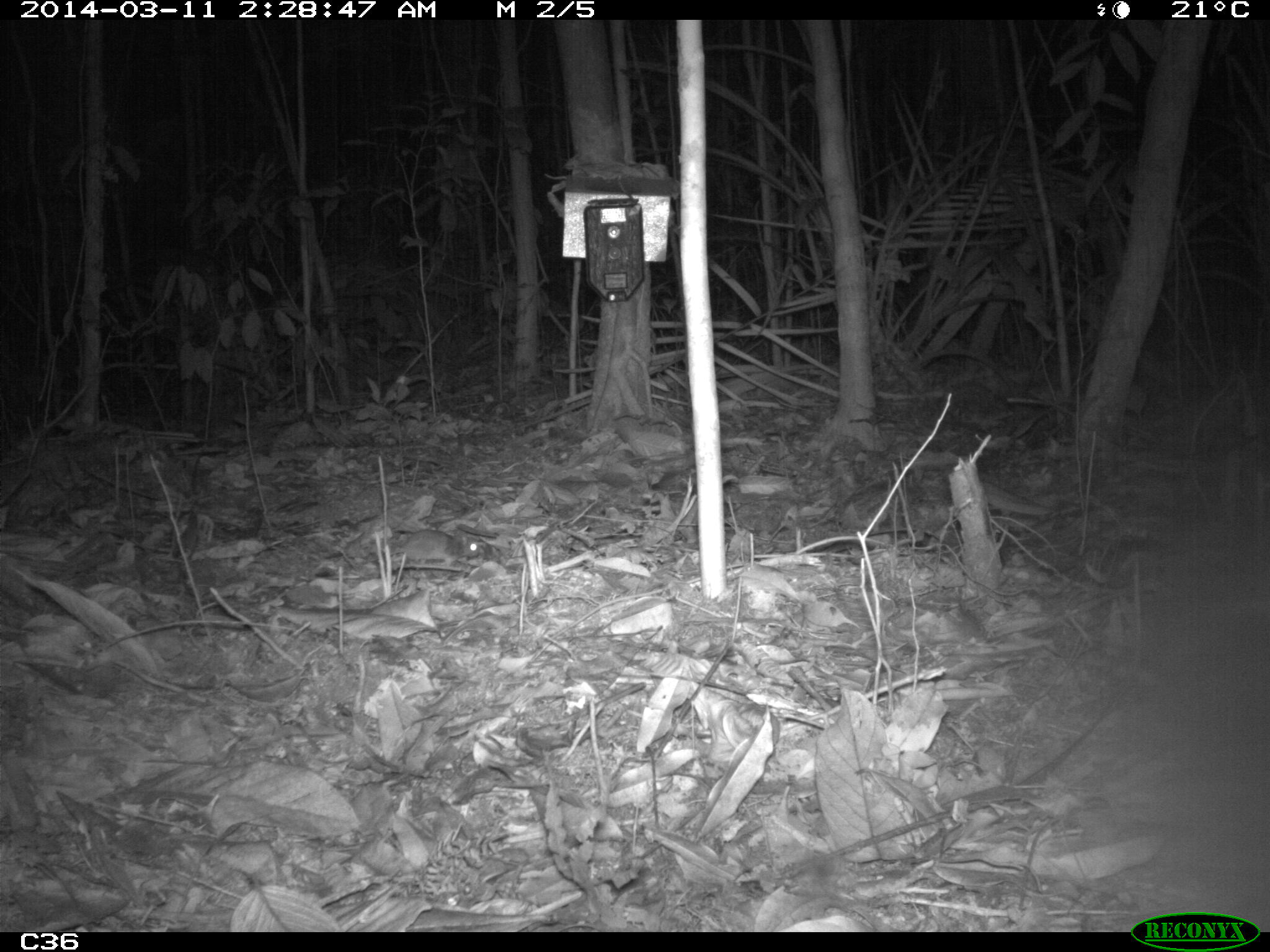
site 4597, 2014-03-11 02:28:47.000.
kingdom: Animalia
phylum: Chordata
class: Mammalia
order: Rodentia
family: Muridae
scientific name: Muridae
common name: mice, rats, and gerbils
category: unknown mouse or rat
Unknown mouse or rat (mice, rats, and gerbils) (Muridae), count 1, age adult.